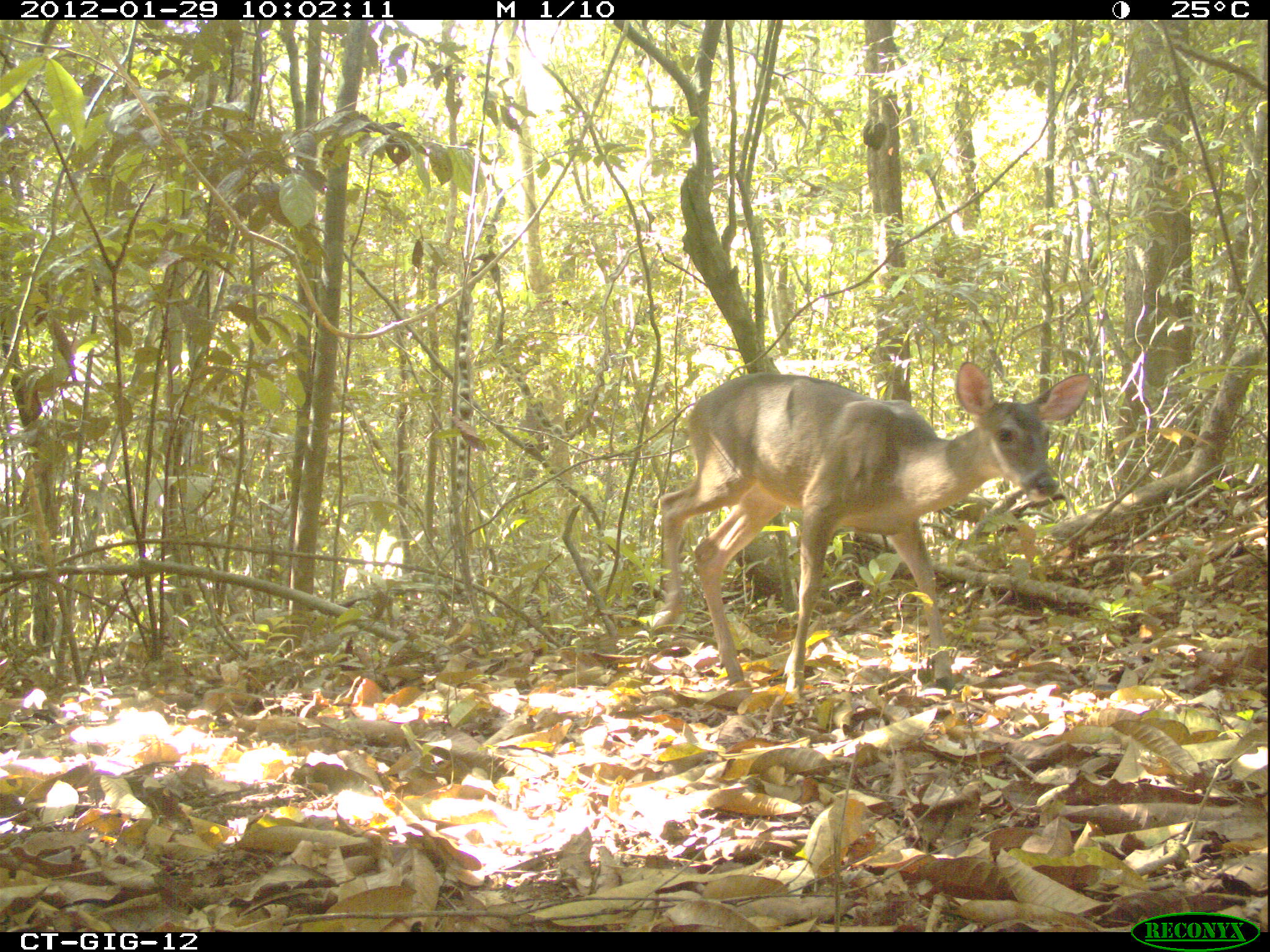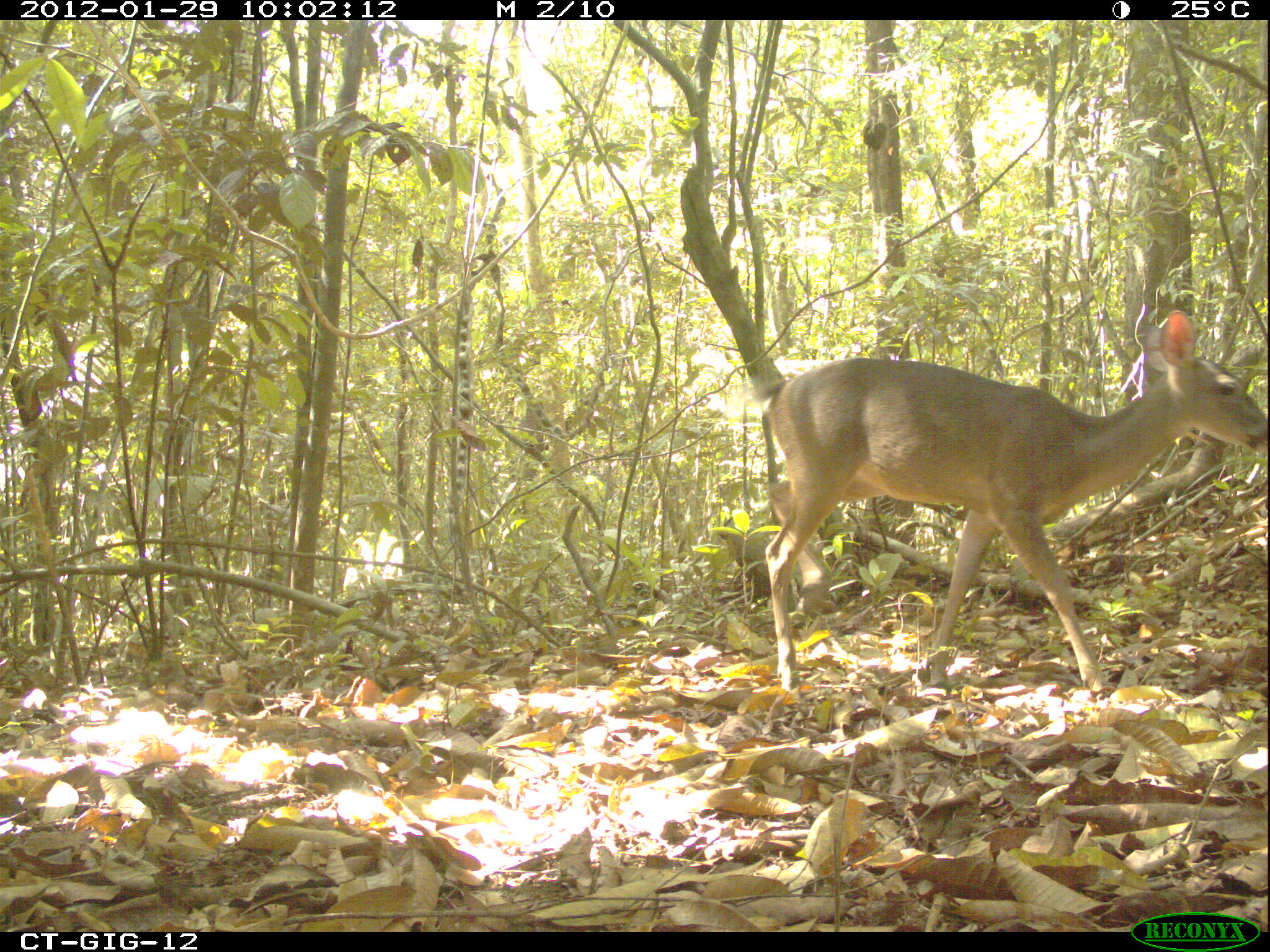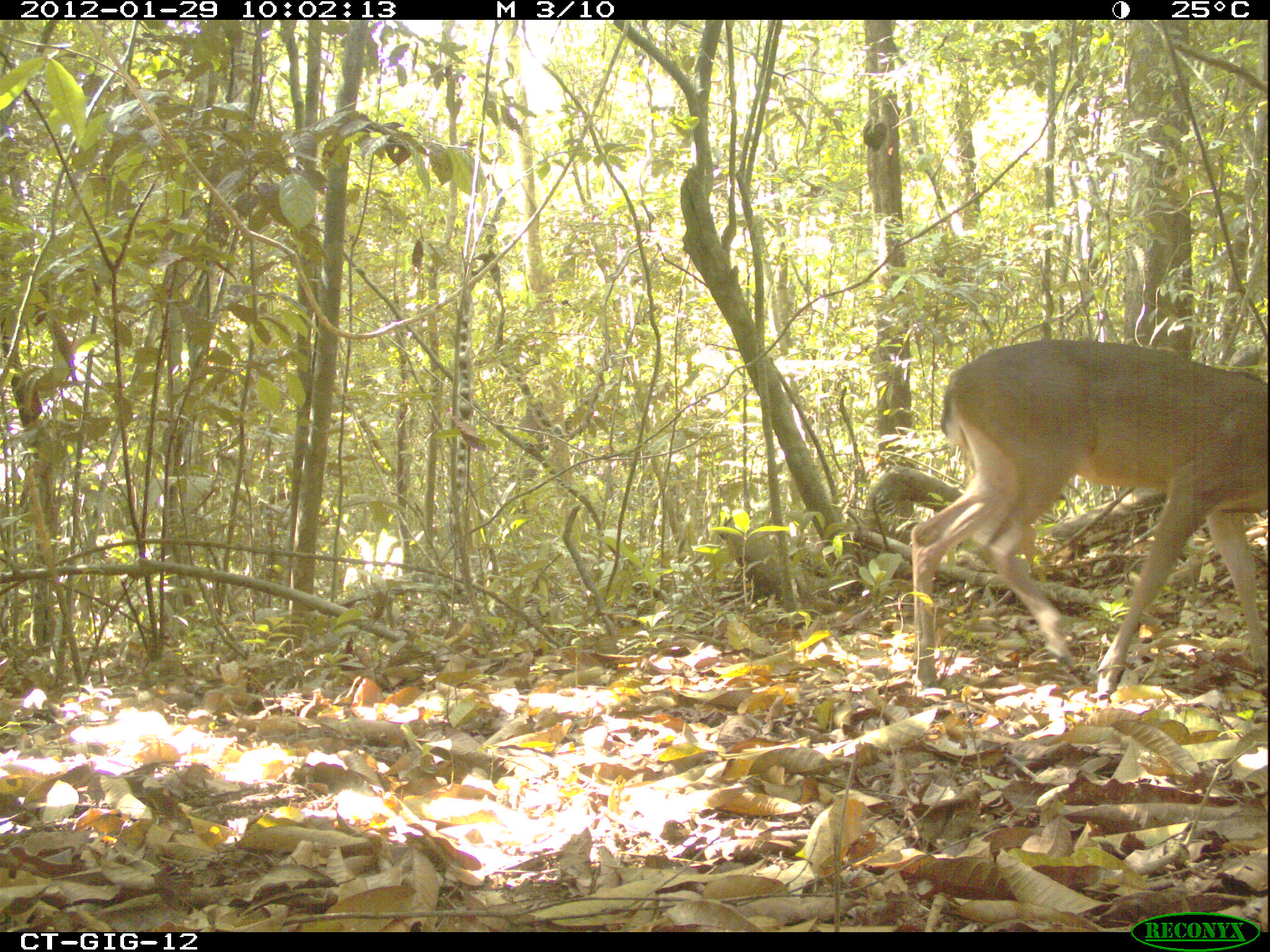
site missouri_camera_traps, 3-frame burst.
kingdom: Animalia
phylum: Chordata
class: Mammalia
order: Artiodactyla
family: Cervidae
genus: Odocoileus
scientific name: Odocoileus virginianus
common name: white-tailed deer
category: white tailed deer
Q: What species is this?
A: White tailed deer (white-tailed deer) (Odocoileus virginianus).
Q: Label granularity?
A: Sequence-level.